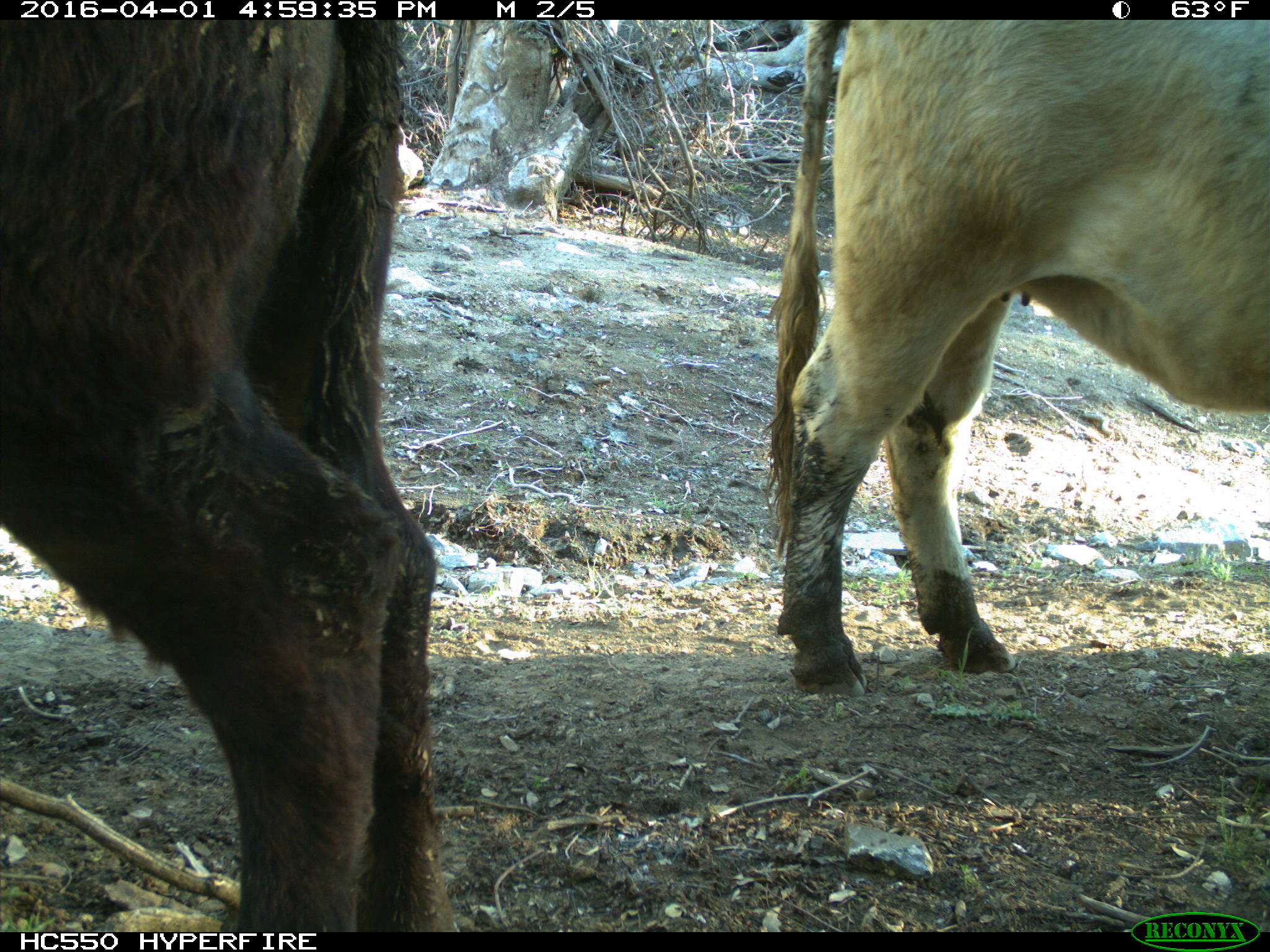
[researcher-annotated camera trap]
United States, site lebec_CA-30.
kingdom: Animalia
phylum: Chordata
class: Mammalia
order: Artiodactyla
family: Bovidae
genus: Bos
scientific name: Bos taurus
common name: domestic cow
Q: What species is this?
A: Bos taurus (domestic cow).